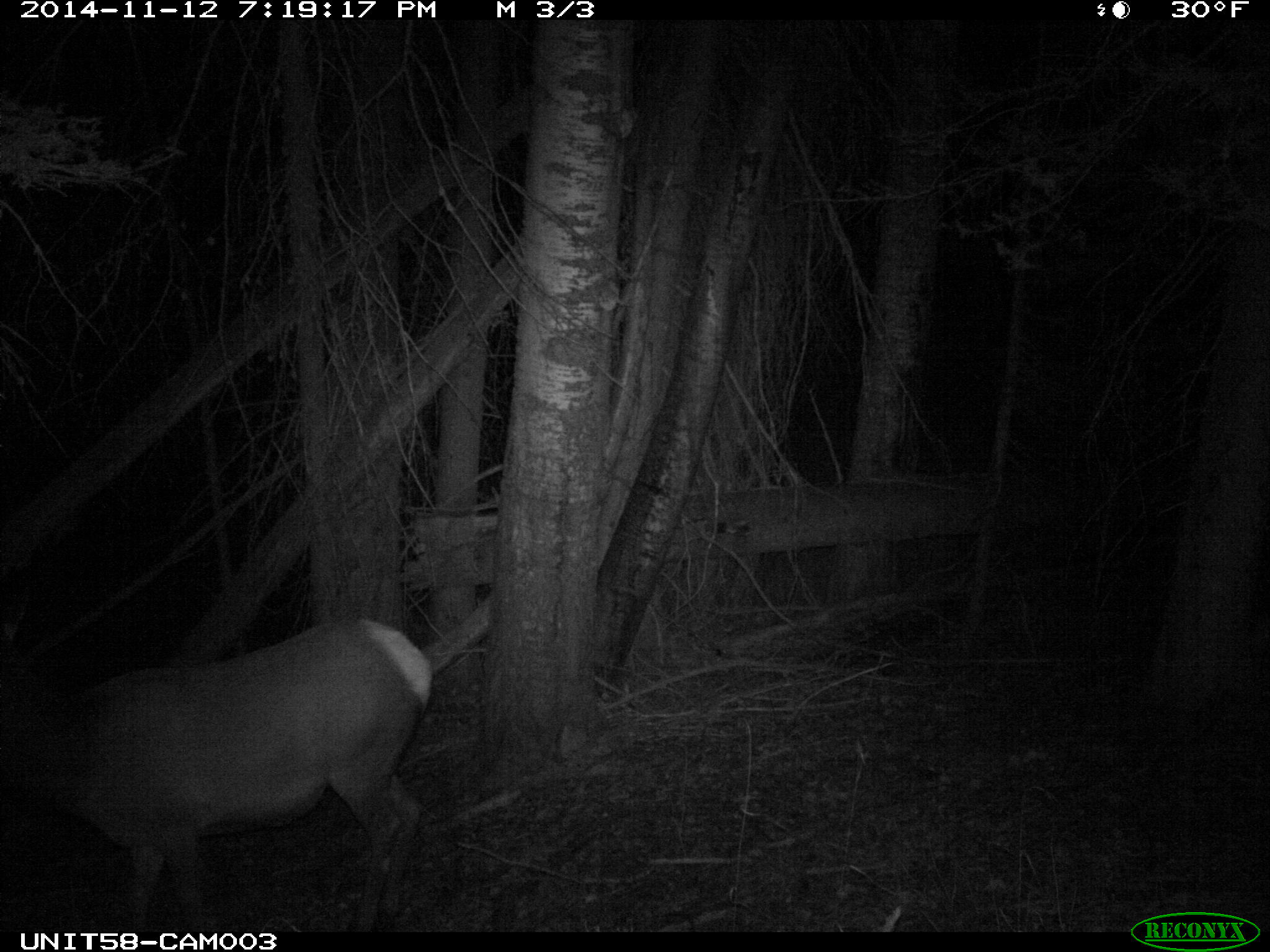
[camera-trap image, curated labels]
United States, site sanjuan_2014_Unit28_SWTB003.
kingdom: Animalia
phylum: Chordata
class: Mammalia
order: Artiodactyla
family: Cervidae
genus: Cervus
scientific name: Cervus elaphus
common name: red deer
Cervus elaphus (red deer).